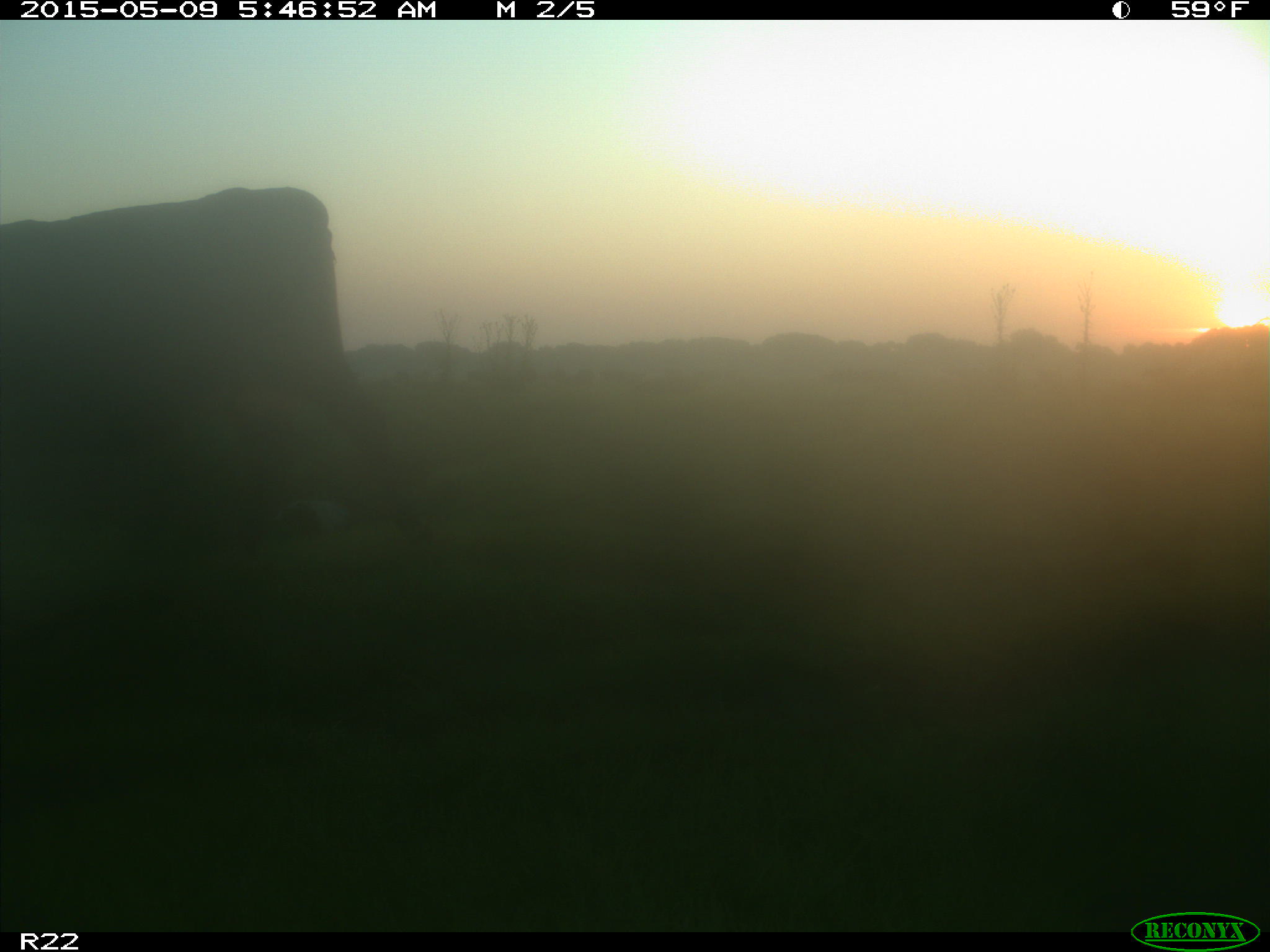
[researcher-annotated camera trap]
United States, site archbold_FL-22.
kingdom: Animalia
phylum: Chordata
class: Mammalia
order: Artiodactyla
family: Bovidae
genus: Bos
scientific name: Bos taurus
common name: domestic cow